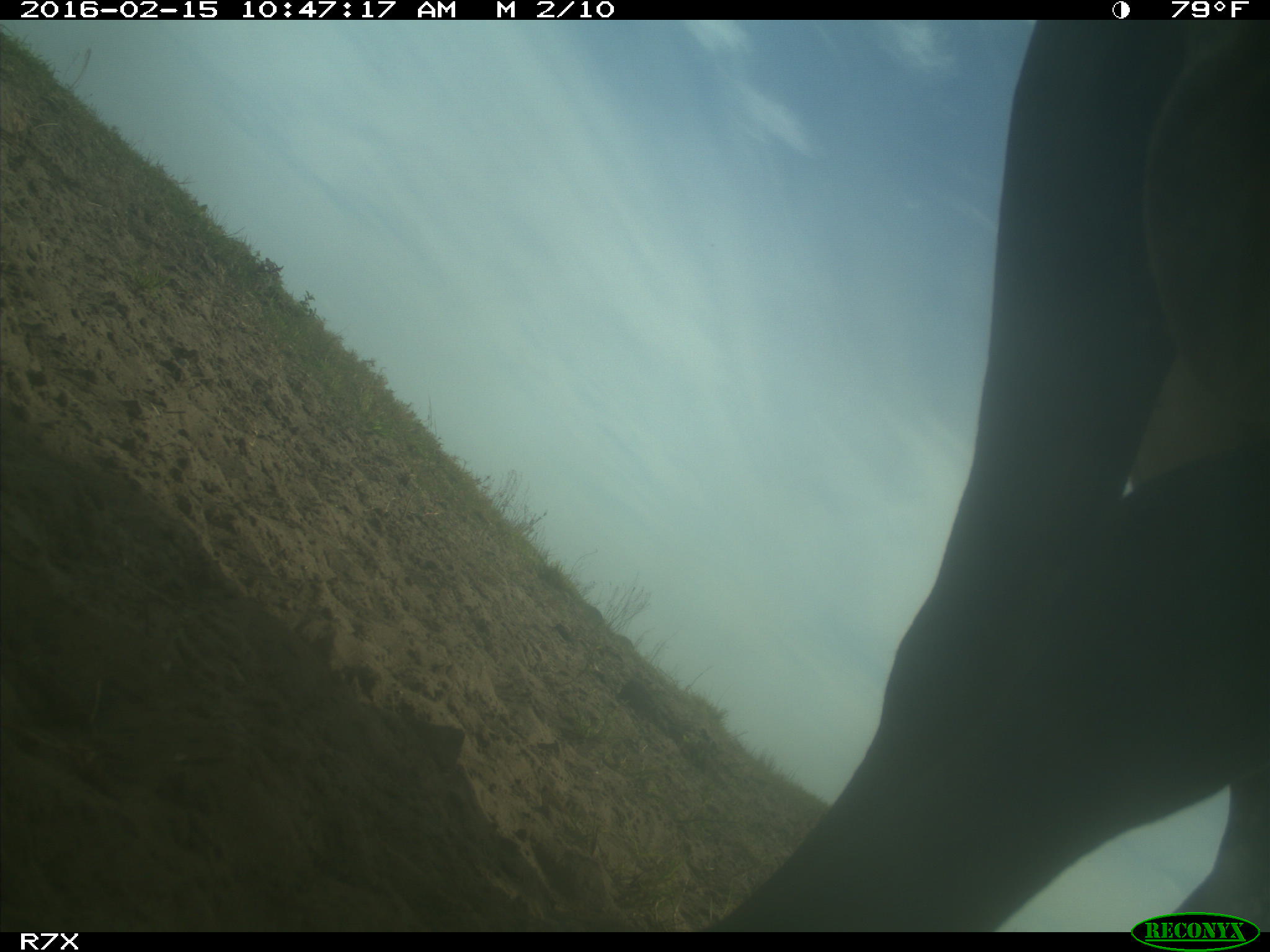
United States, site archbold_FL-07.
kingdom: Animalia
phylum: Chordata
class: Mammalia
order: Artiodactyla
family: Bovidae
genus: Bos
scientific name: Bos taurus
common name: domestic cow